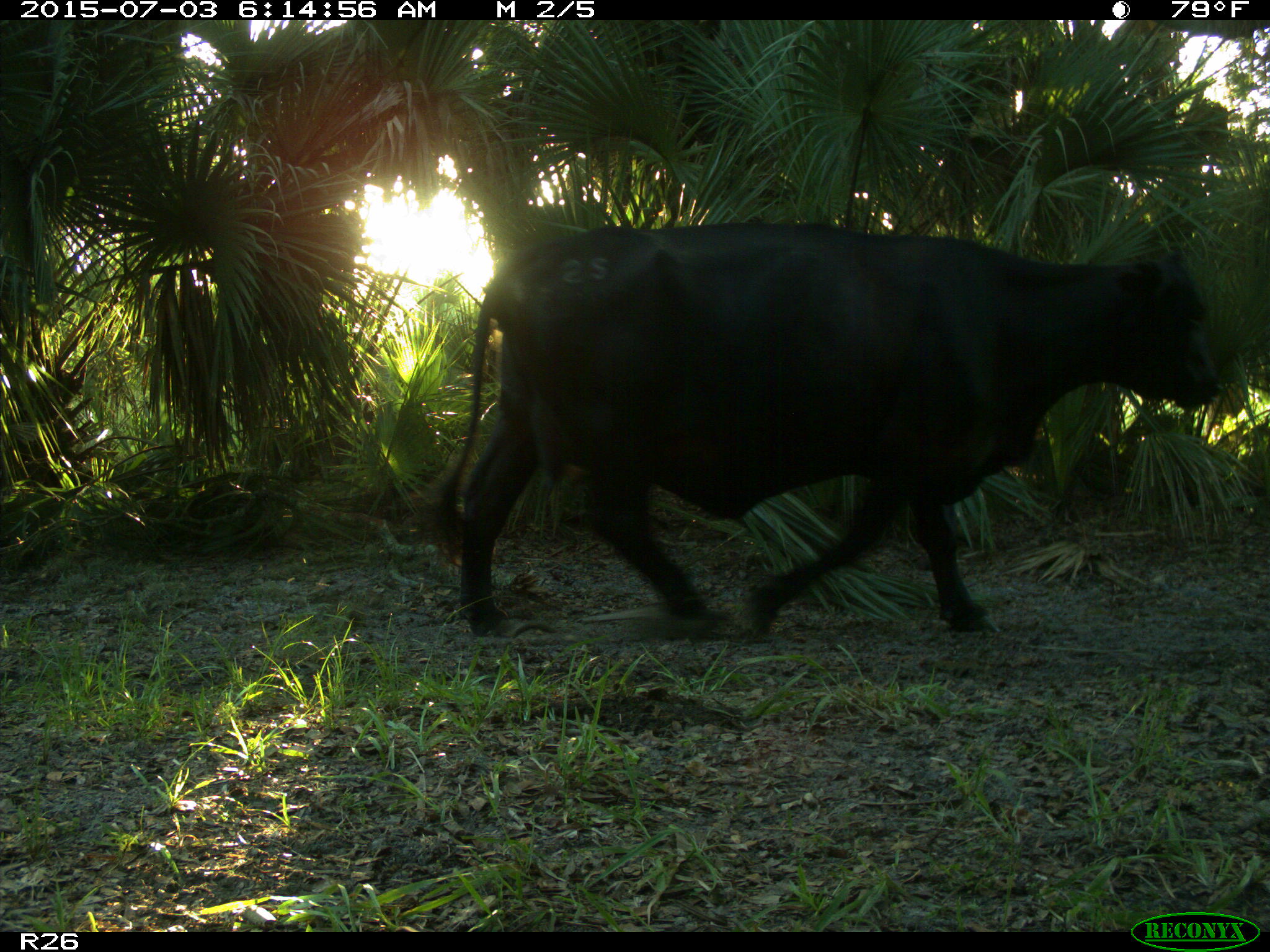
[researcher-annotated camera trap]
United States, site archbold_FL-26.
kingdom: Animalia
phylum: Chordata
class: Mammalia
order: Artiodactyla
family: Bovidae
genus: Bos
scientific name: Bos taurus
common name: domestic cow